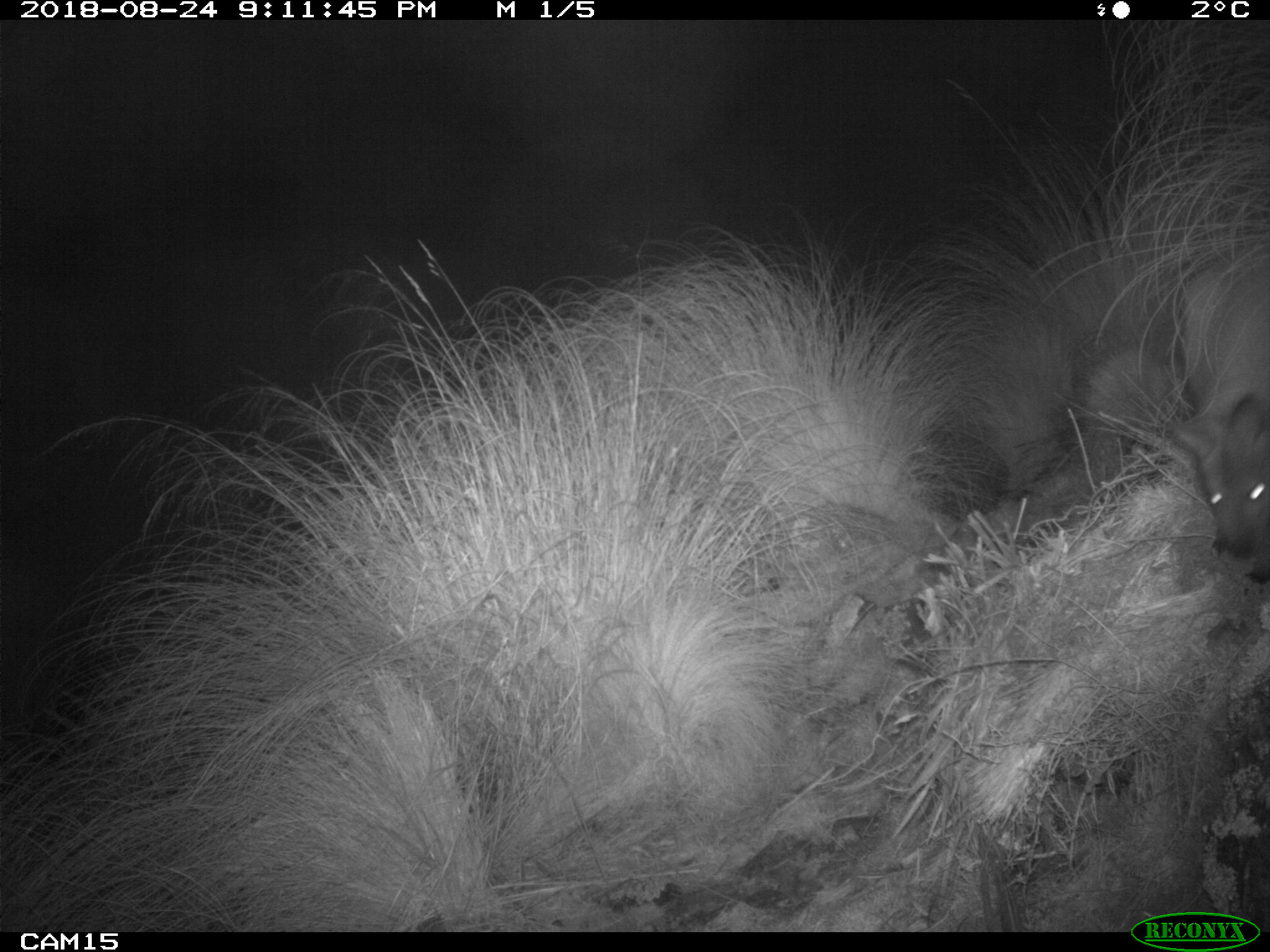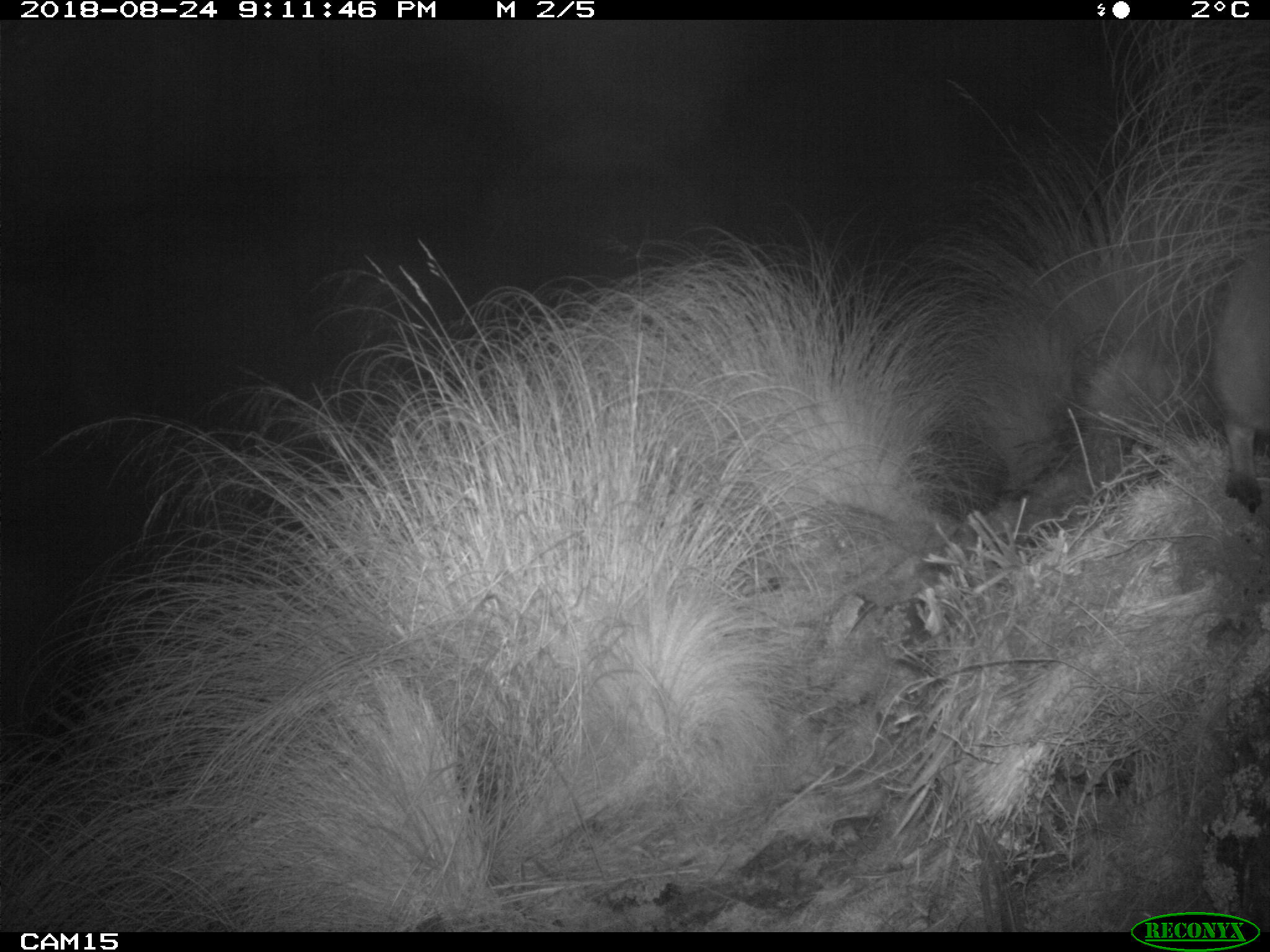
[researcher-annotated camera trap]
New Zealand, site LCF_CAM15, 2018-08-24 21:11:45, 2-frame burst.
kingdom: Animalia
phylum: Chordata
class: Mammalia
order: Diprotodontia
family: Macropodidae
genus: Notamacropus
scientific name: Notamacropus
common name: wallaby